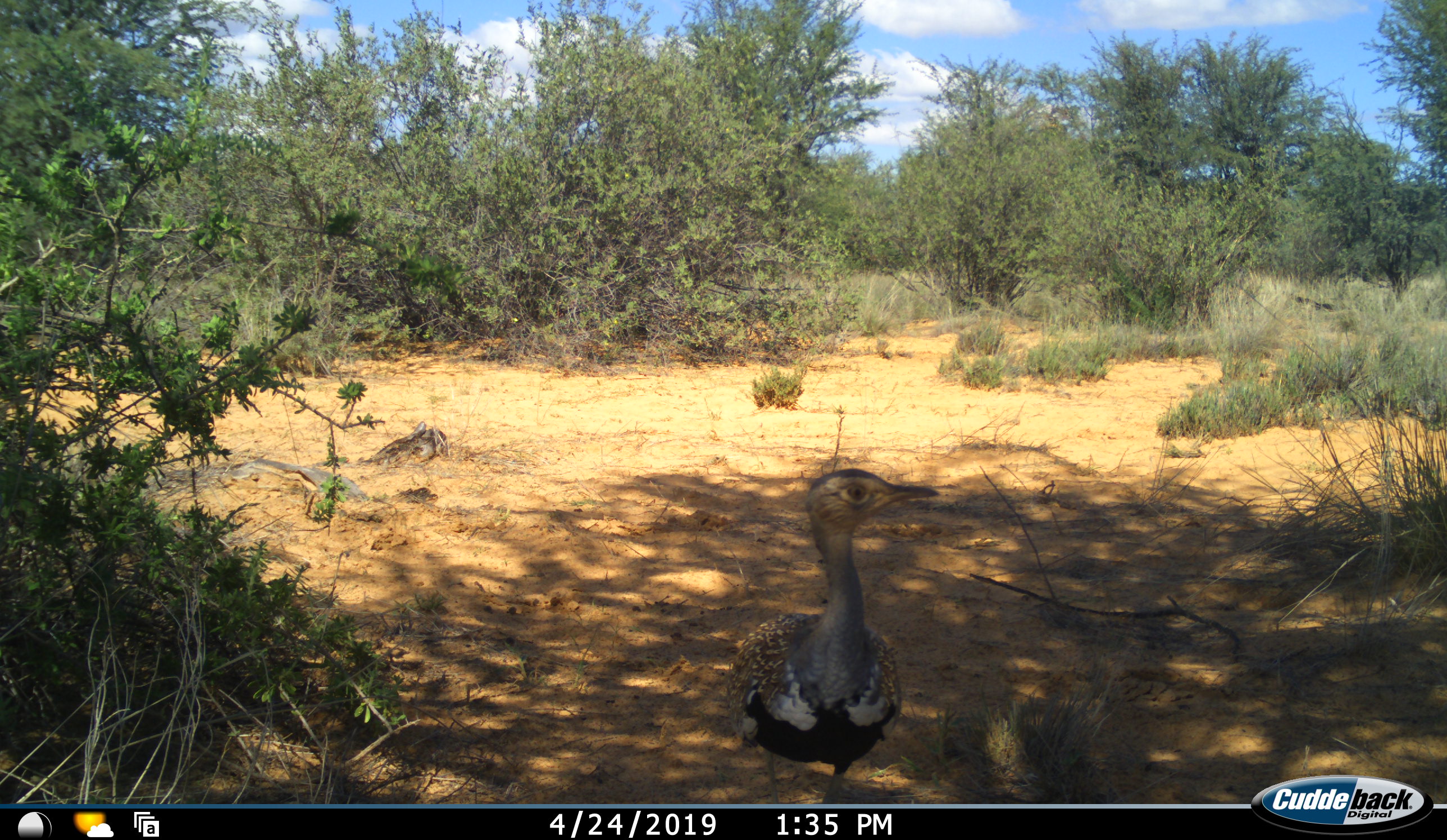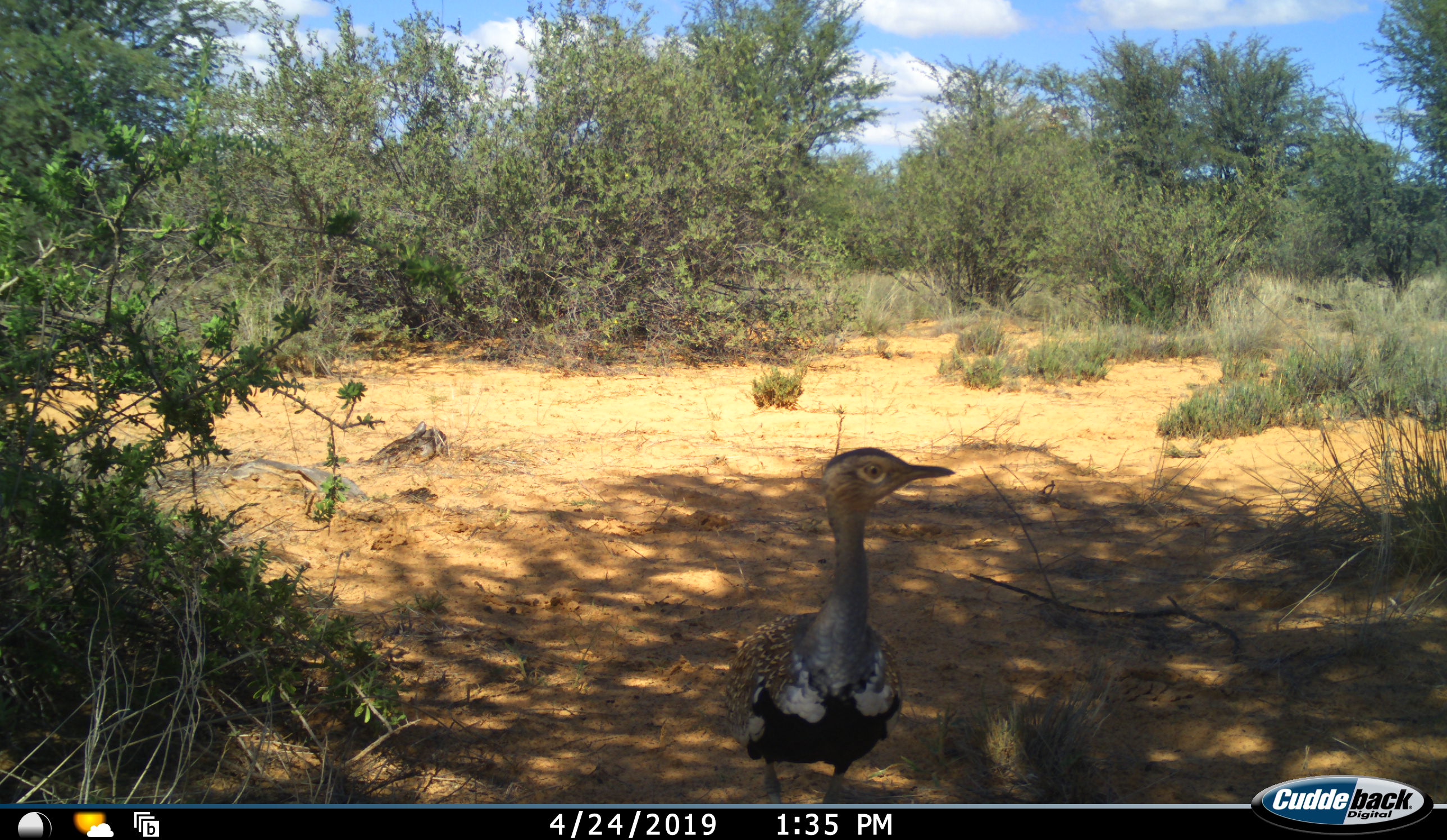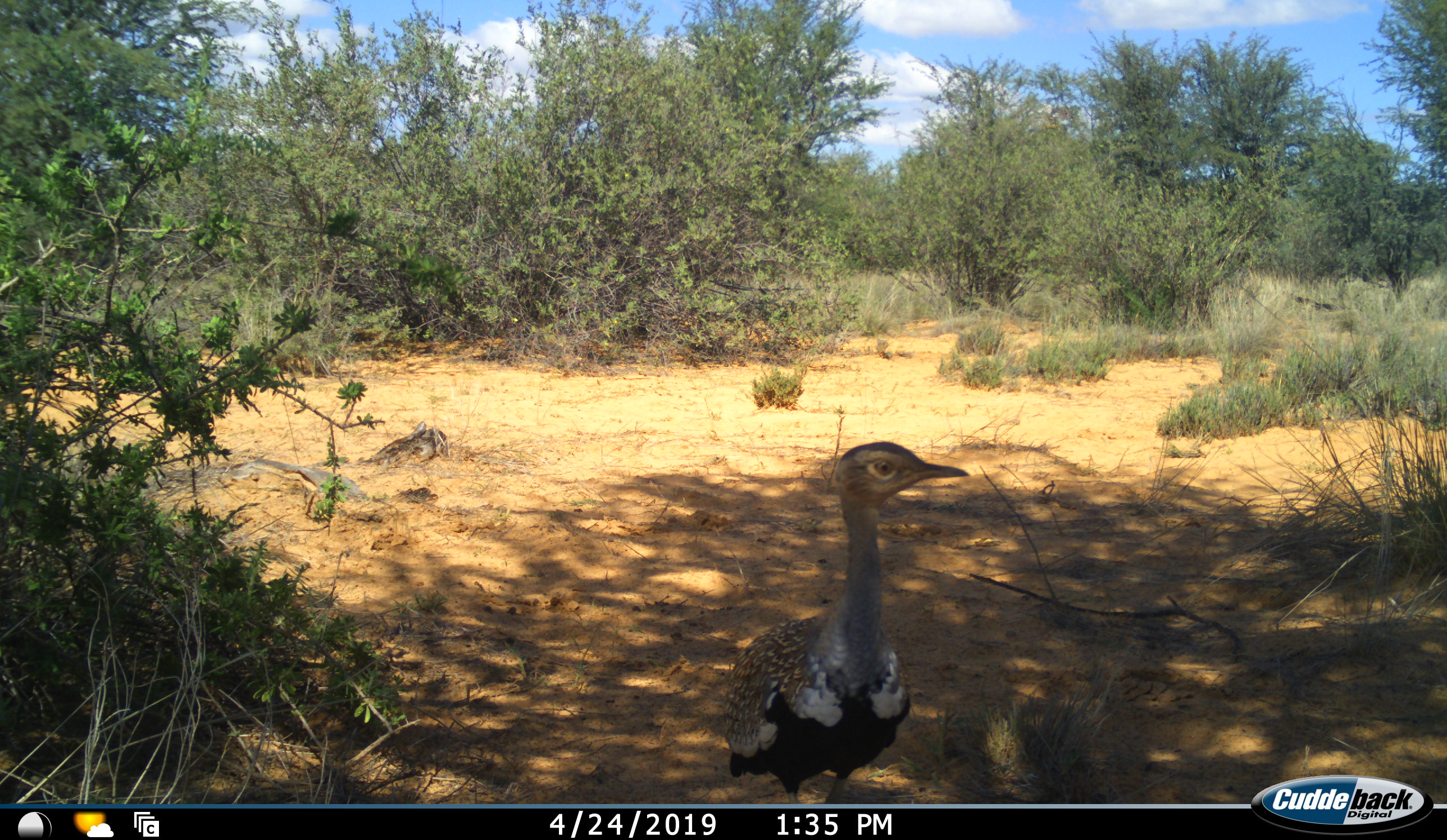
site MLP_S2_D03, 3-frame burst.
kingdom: Animalia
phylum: Chordata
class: Aves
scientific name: Aves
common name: bird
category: birdother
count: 1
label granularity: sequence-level